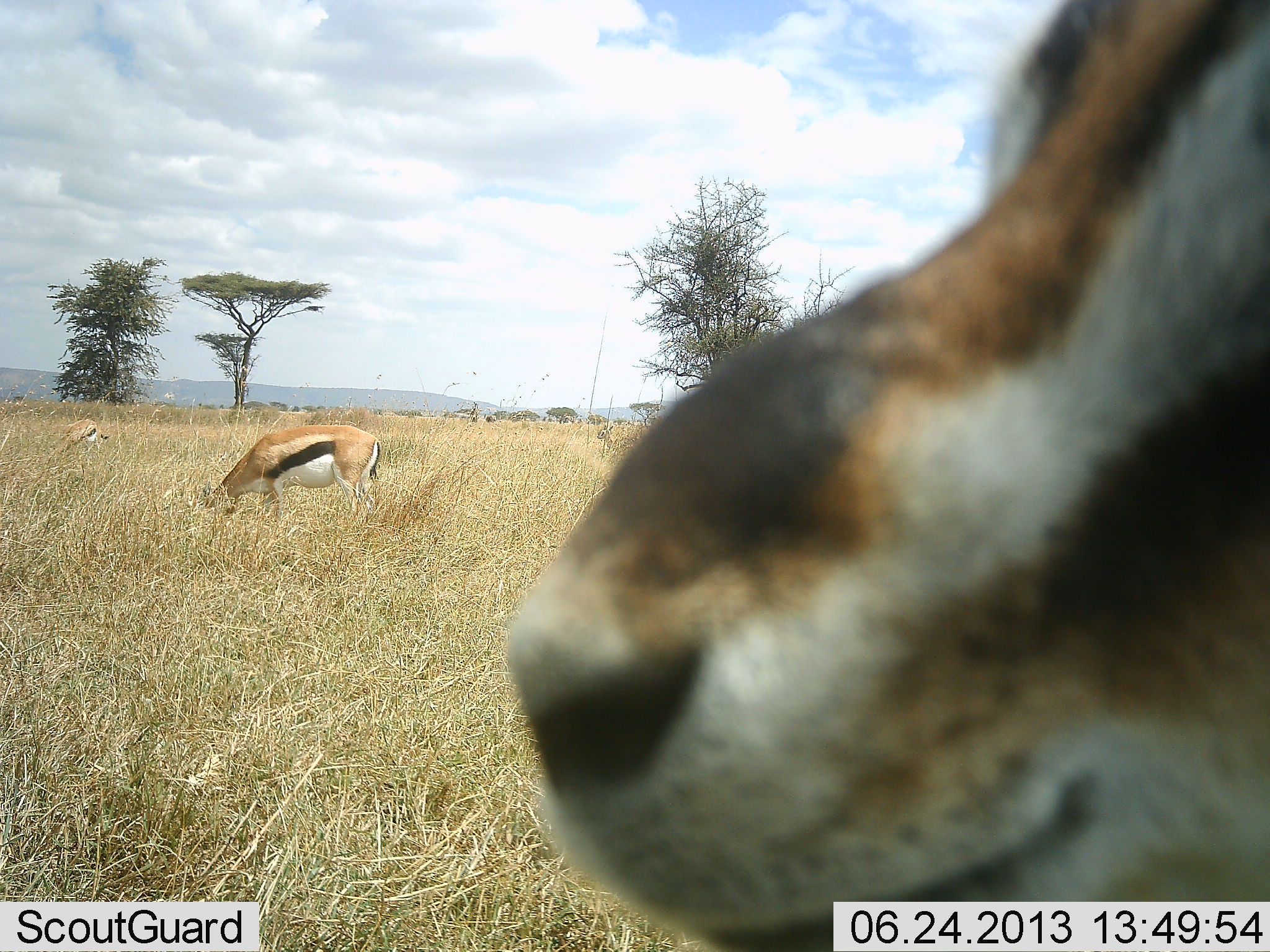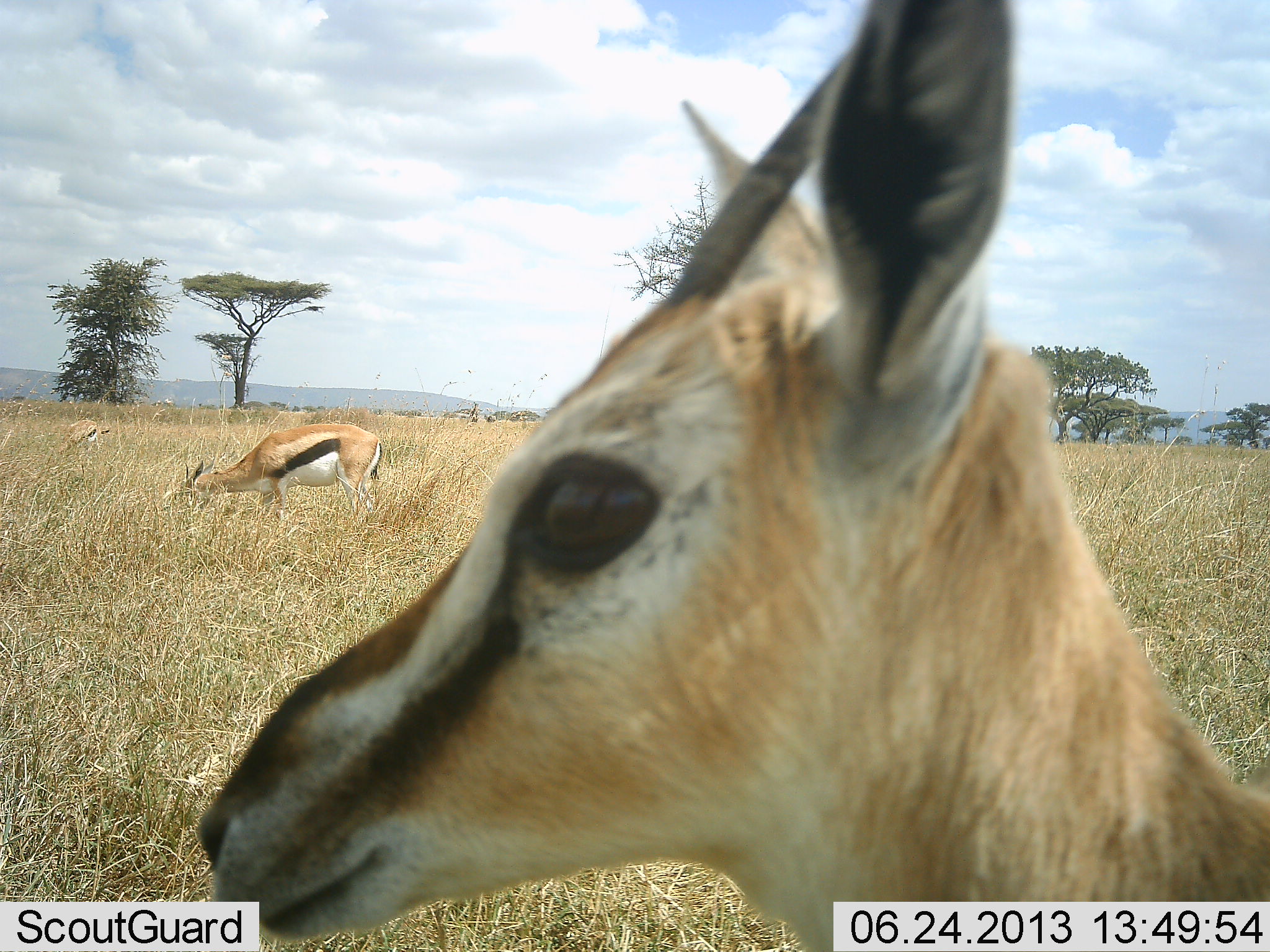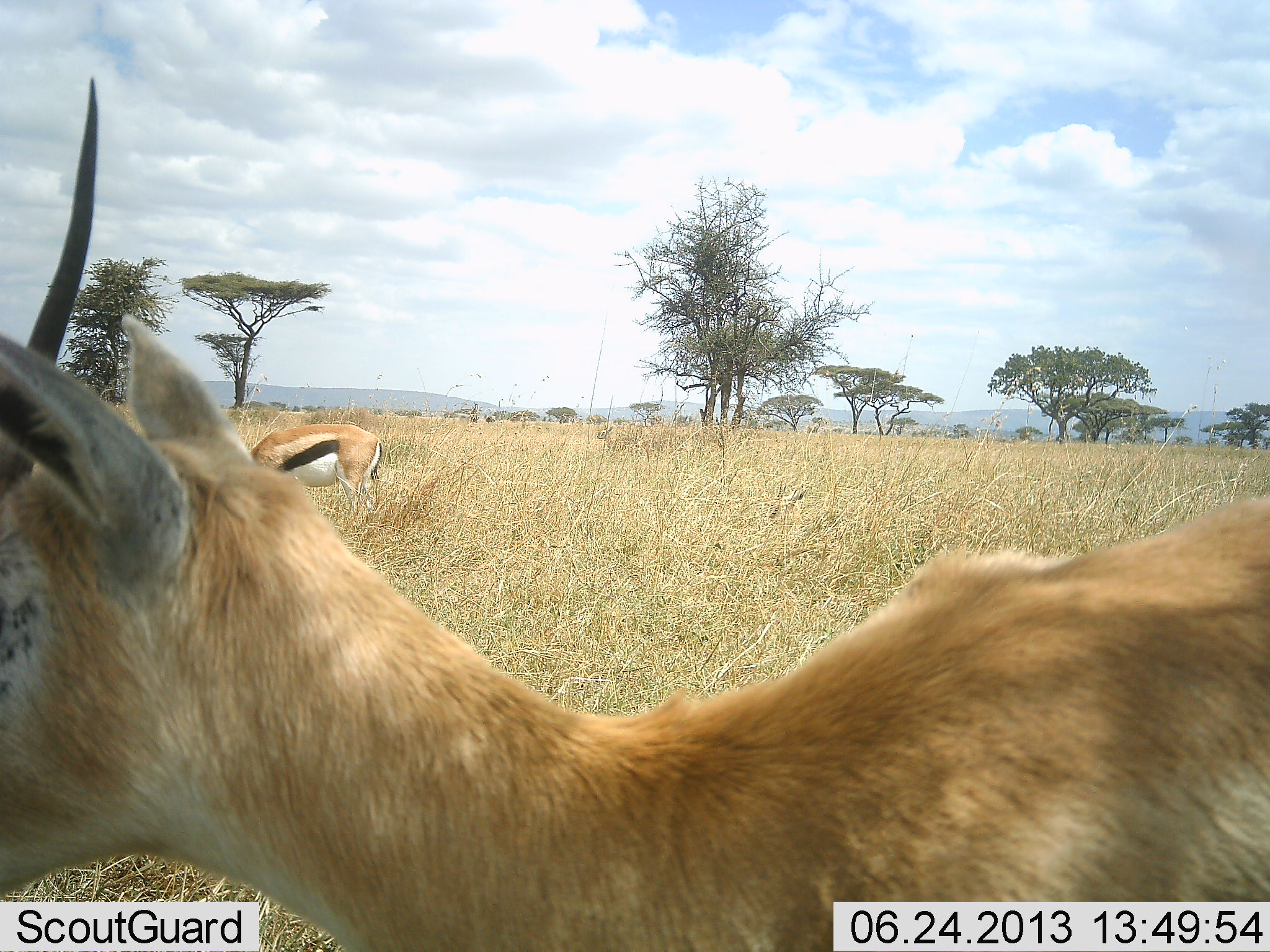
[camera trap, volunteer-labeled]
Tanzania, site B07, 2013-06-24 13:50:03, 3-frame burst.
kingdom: Animalia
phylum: Chordata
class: Mammalia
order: Artiodactyla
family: Bovidae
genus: Eudorcas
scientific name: Eudorcas thomsonii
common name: thomson's gazelle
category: gazellethomsons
Gazellethomsons (thomson's gazelle) (Eudorcas thomsonii), count 3. Behavior (volunteer vote fractions): standing 47%, resting 7%, moving 50%, interacting 7%. Young present (vote fraction): 0%. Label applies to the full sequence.